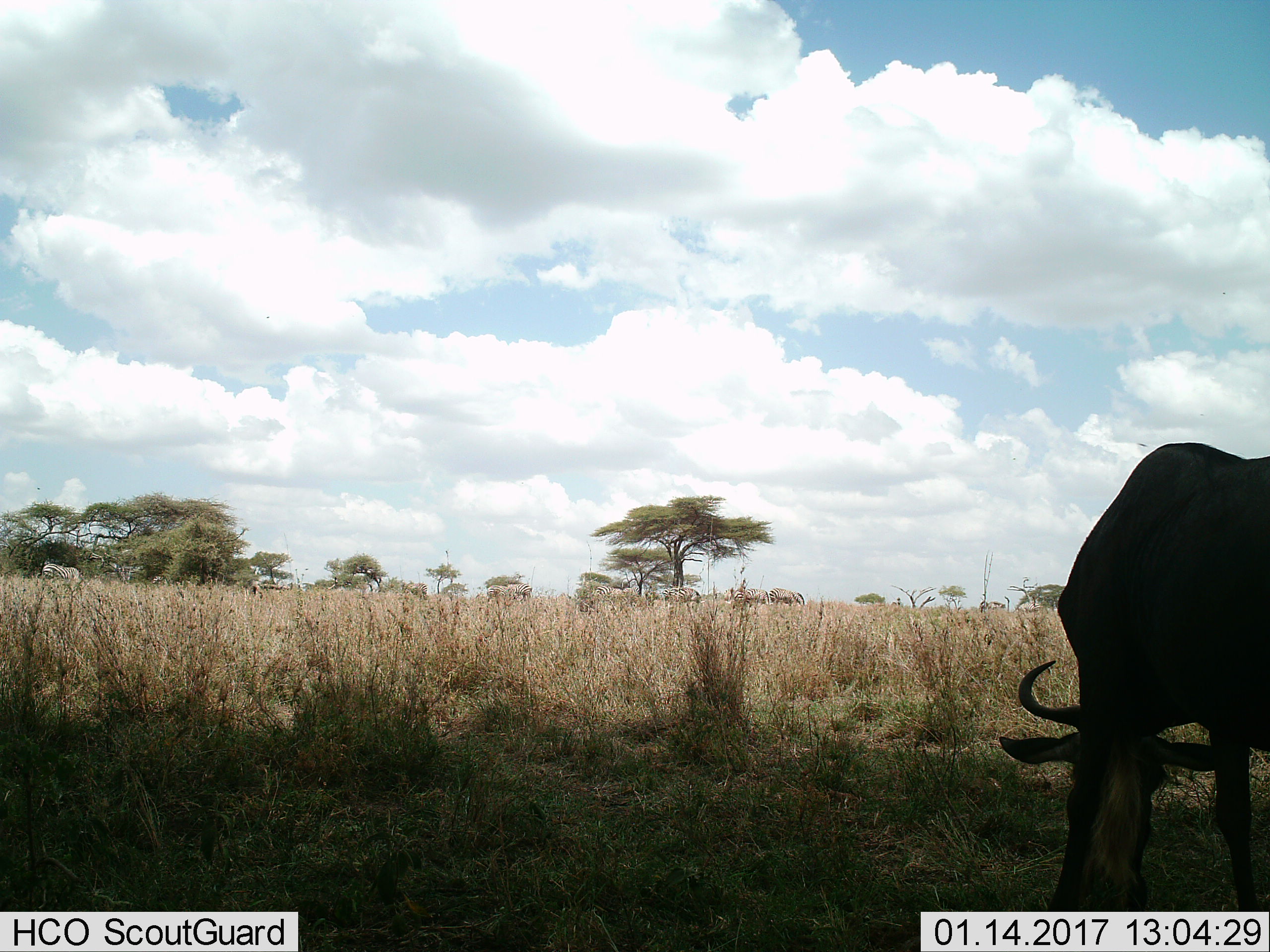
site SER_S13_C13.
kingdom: Animalia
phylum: Chordata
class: Mammalia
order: Artiodactyla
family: Bovidae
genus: Connochaetes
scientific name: Connochaetes taurinus taurinus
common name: blue wildebeest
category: wildebeestblue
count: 1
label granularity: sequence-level